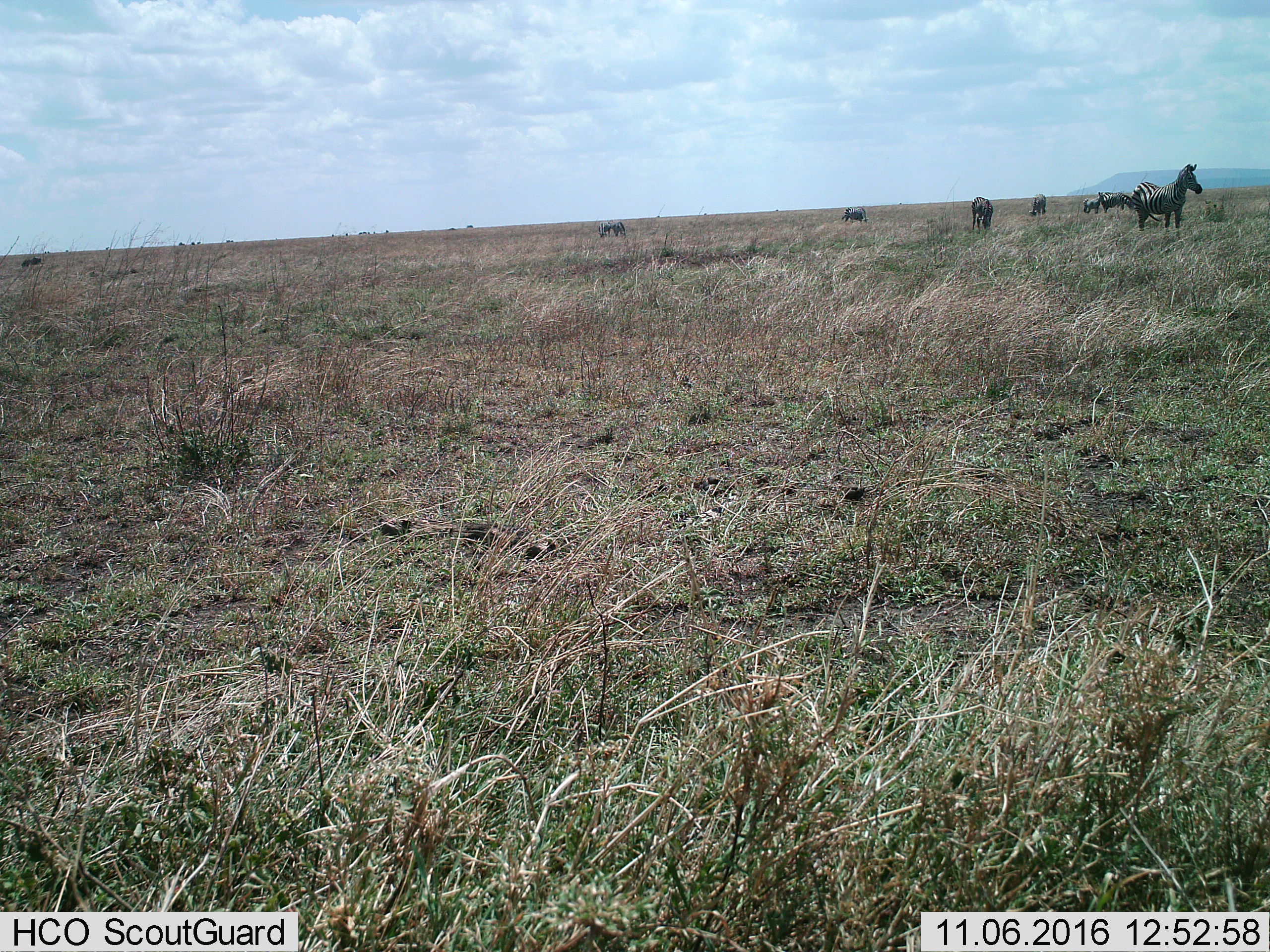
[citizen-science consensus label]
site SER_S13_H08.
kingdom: Animalia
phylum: Chordata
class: Mammalia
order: Perissodactyla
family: Equidae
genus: Equus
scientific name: Equus quagga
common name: plains zebra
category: zebraplains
Zebraplains (plains zebra) (Equus quagga), count 7. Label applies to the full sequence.